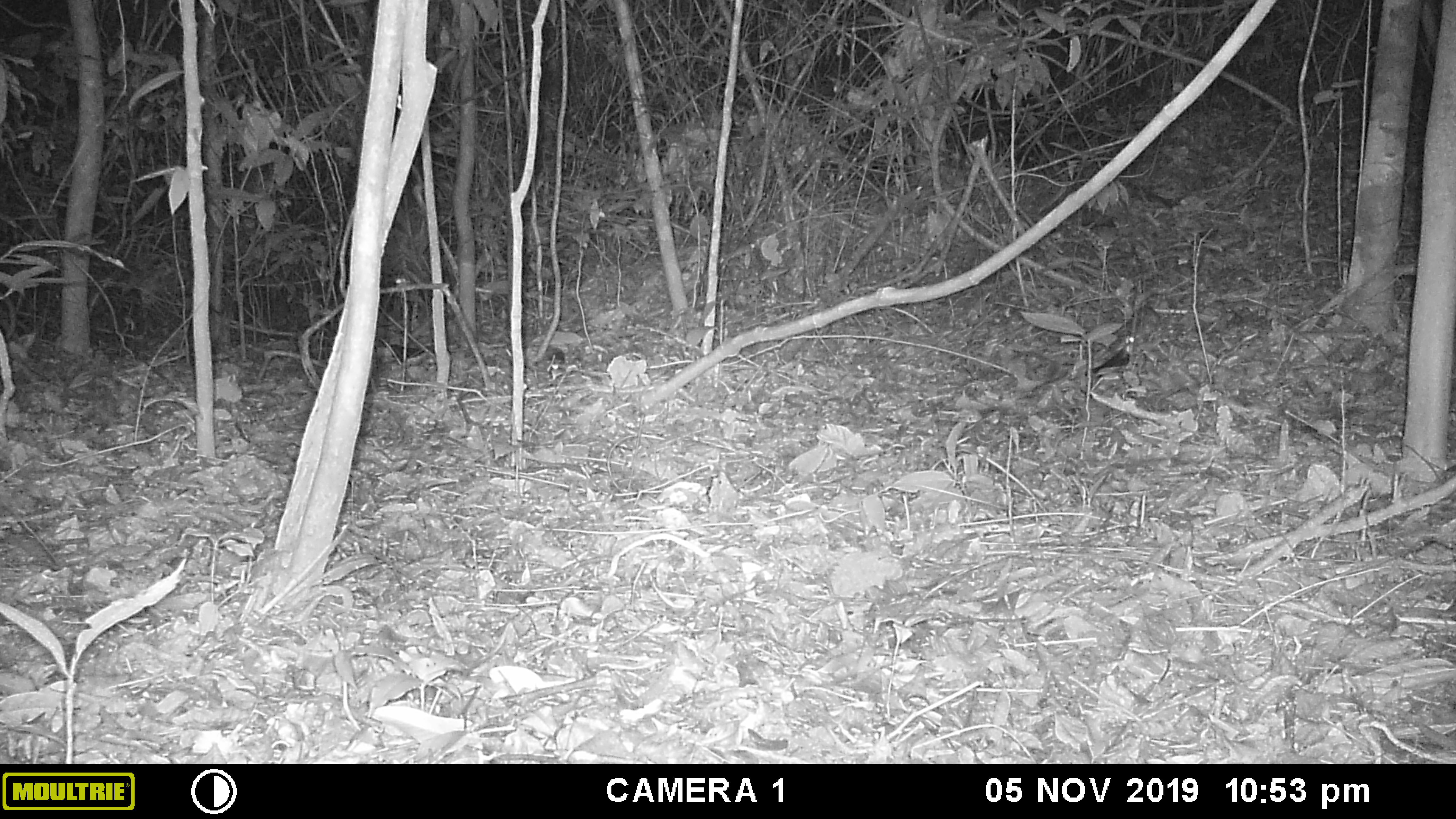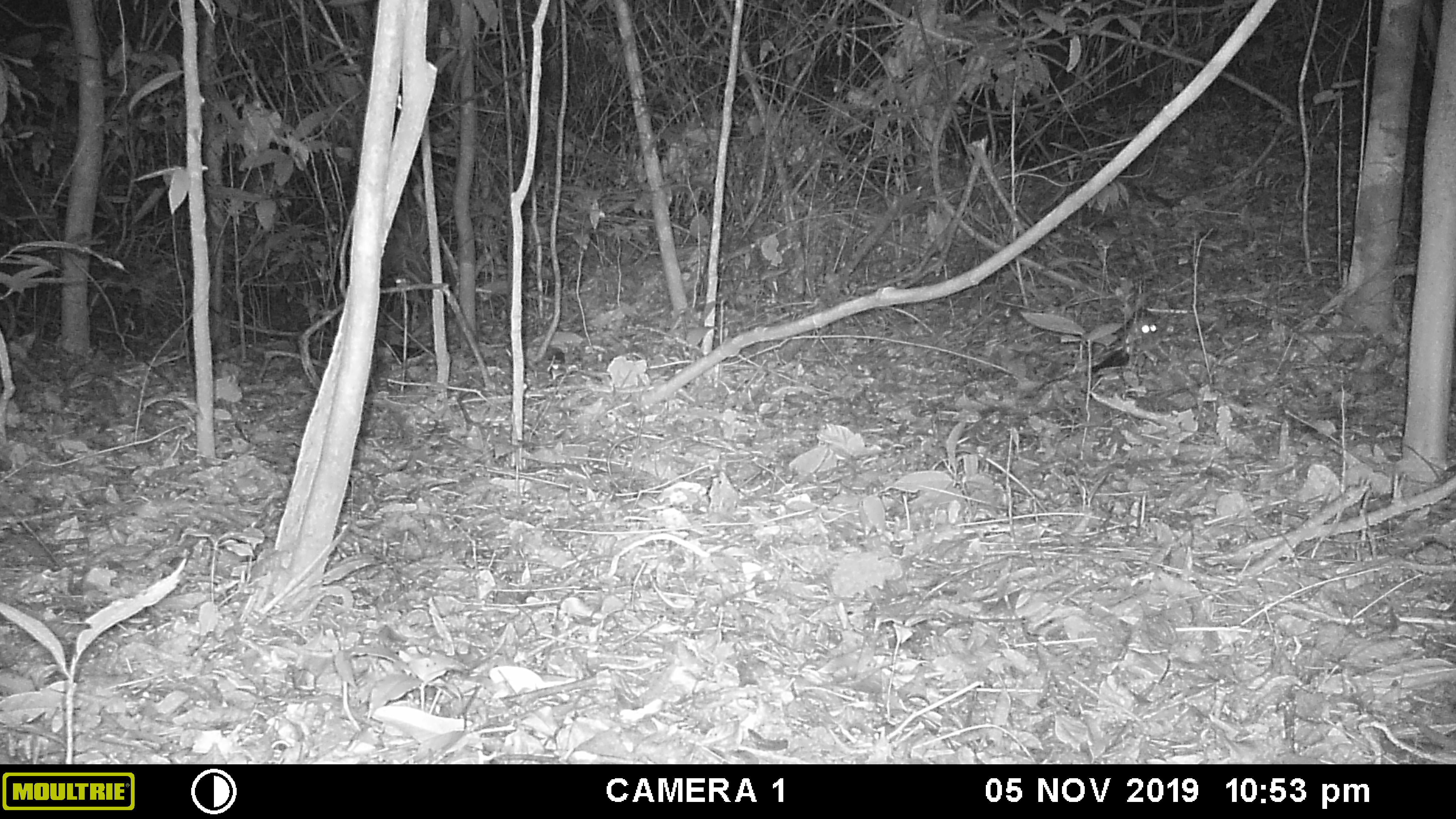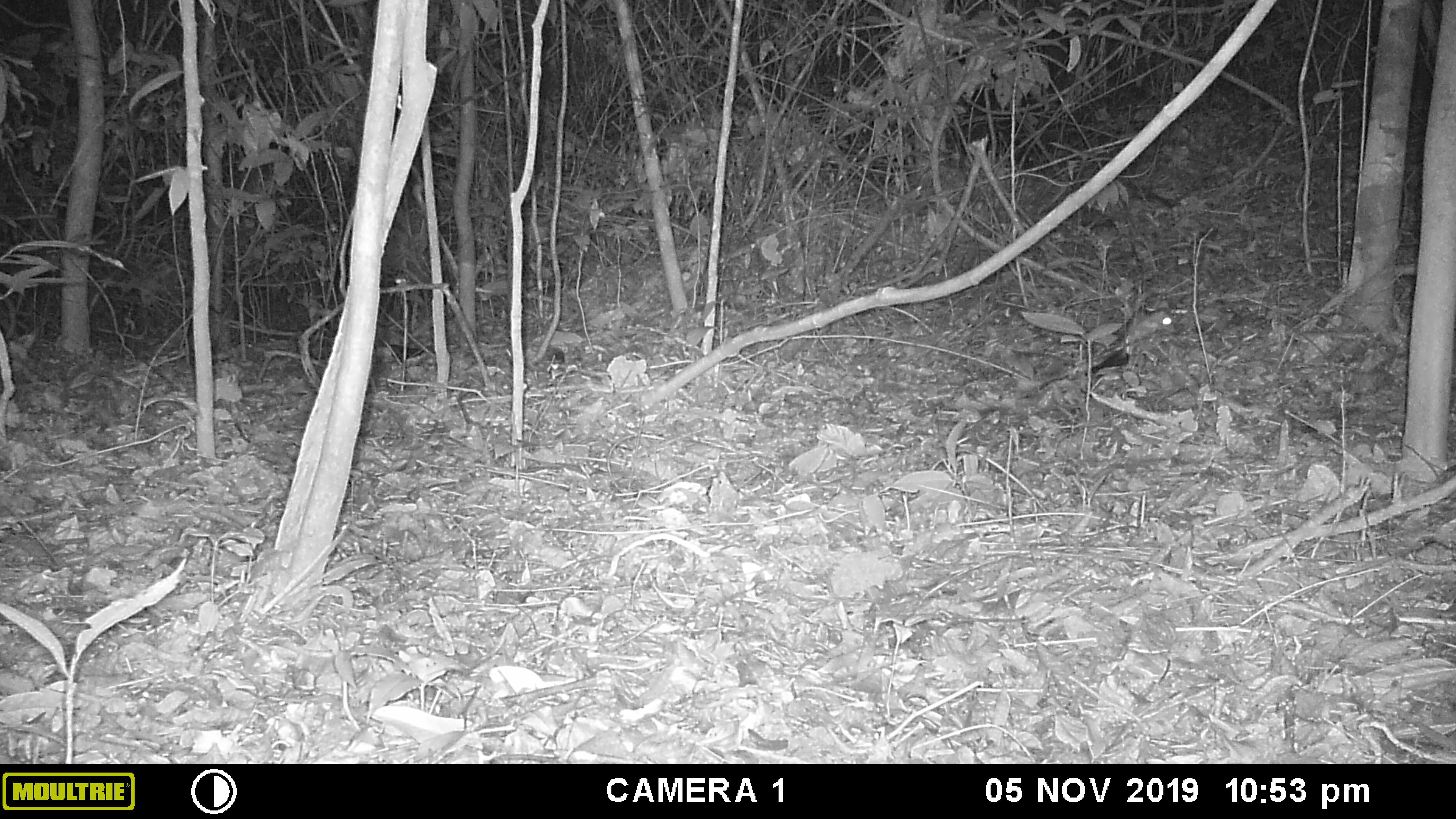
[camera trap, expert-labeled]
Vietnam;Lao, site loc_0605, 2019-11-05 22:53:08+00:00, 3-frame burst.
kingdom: Animalia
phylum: Chordata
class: Mammalia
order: Rodentia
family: Muridae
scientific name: Muridae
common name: old-world mice and rats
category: unidentified murid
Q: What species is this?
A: Unidentified murid (old-world mice and rats) (Muridae).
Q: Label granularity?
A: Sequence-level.